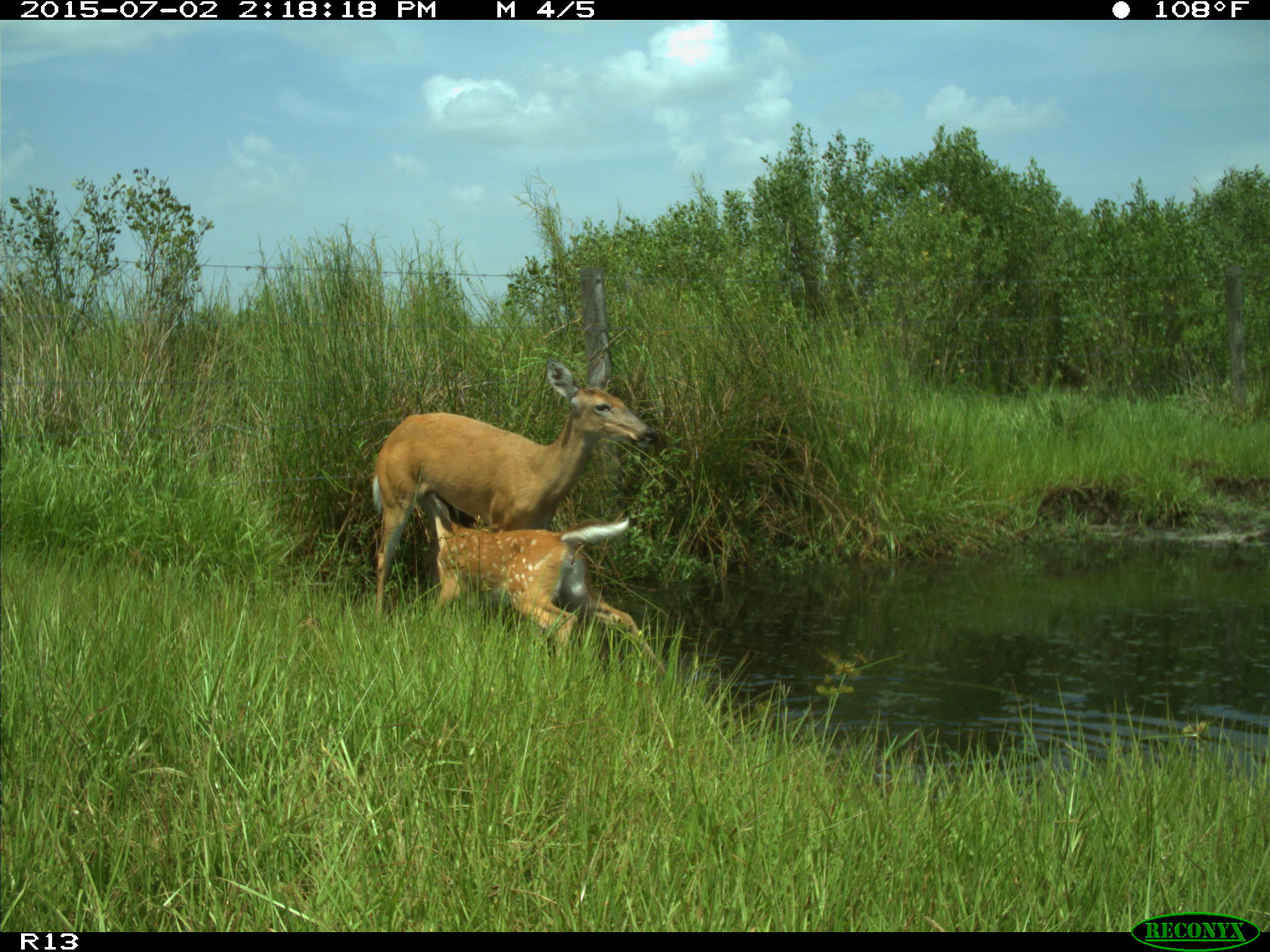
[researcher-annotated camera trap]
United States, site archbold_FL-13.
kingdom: Animalia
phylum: Chordata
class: Mammalia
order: Artiodactyla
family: Cervidae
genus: Odocoileus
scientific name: Odocoileus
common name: deer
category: unidentified deer